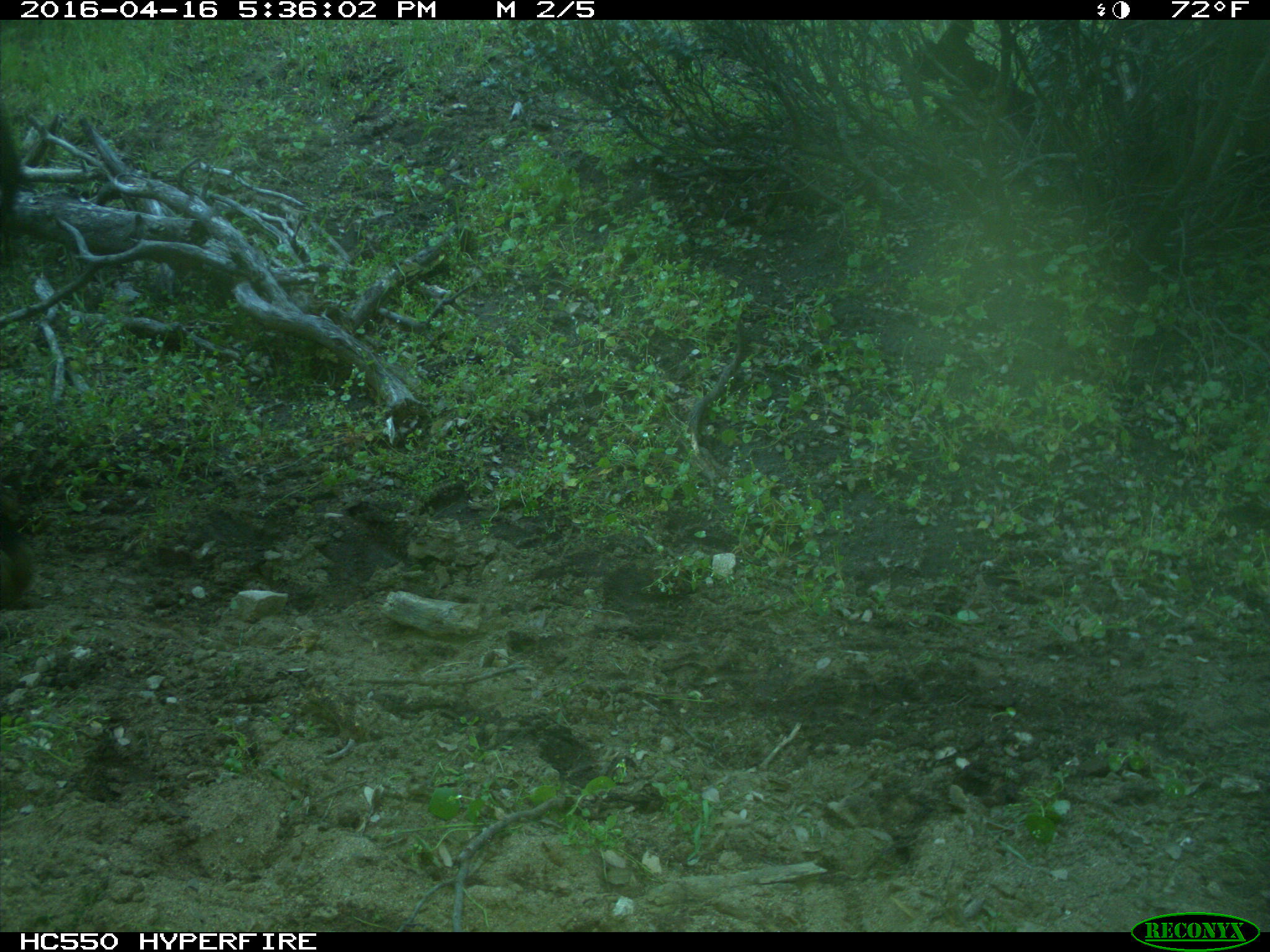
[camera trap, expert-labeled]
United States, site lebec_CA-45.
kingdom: Animalia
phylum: Chordata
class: Mammalia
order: Artiodactyla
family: Bovidae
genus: Bos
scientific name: Bos taurus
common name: domestic cow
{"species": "Bos taurus (domestic cow)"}